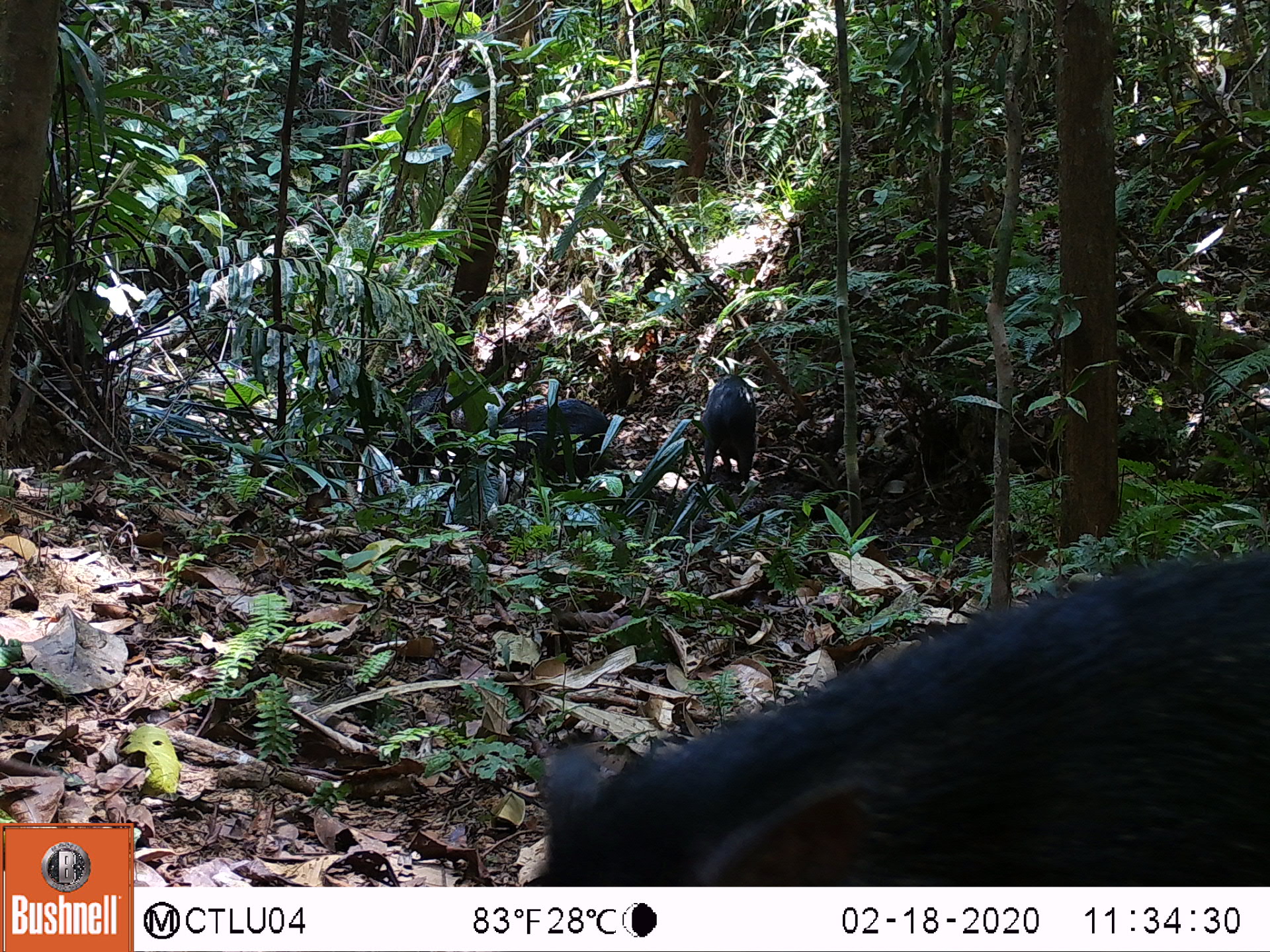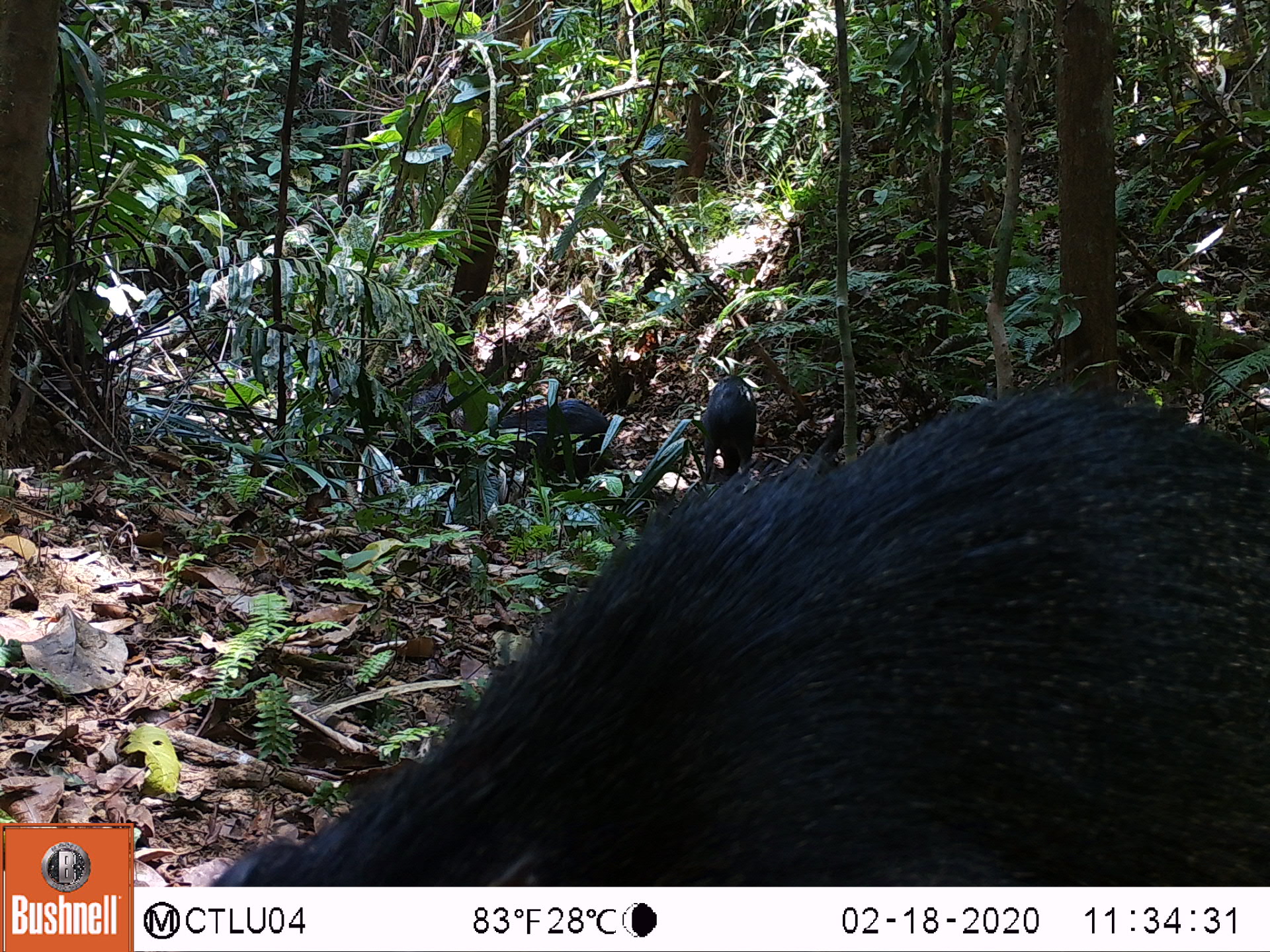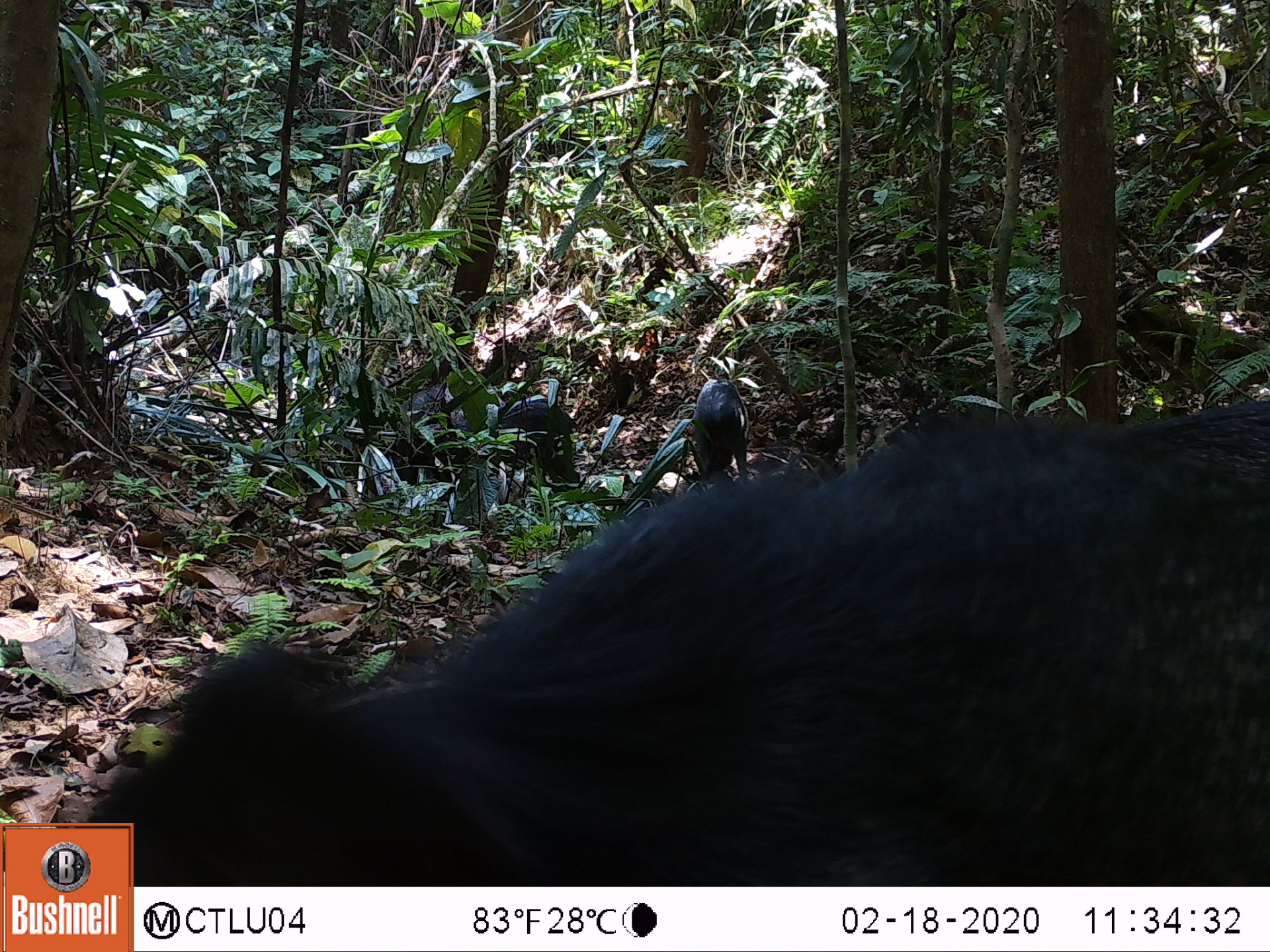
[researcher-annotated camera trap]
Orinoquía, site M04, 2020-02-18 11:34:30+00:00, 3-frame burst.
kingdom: Animalia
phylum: Chordata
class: Mammalia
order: Artiodactyla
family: Tayassuidae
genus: Pecari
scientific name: Pecari tajacu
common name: collared peccary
Collared peccary (Pecari tajacu).